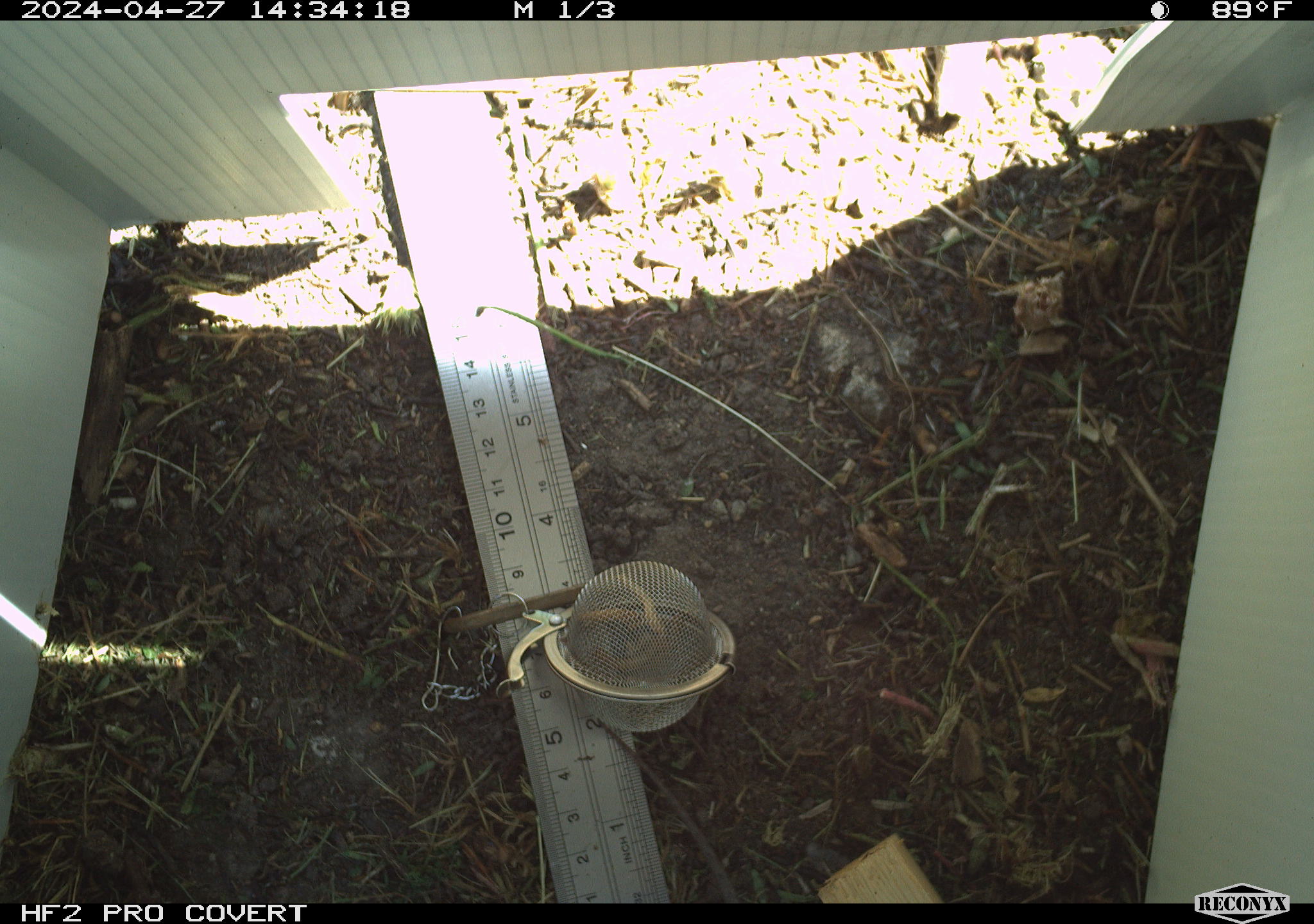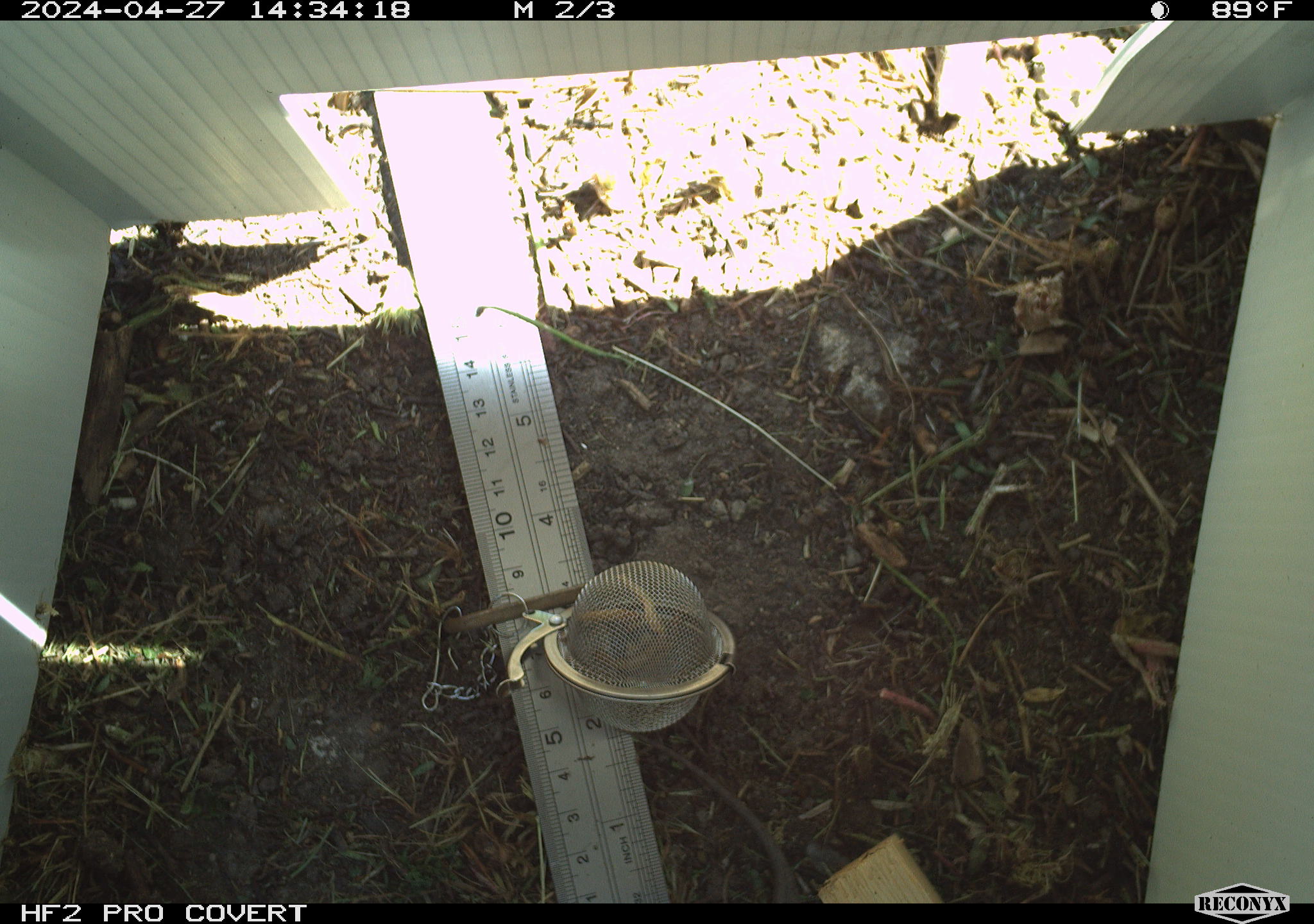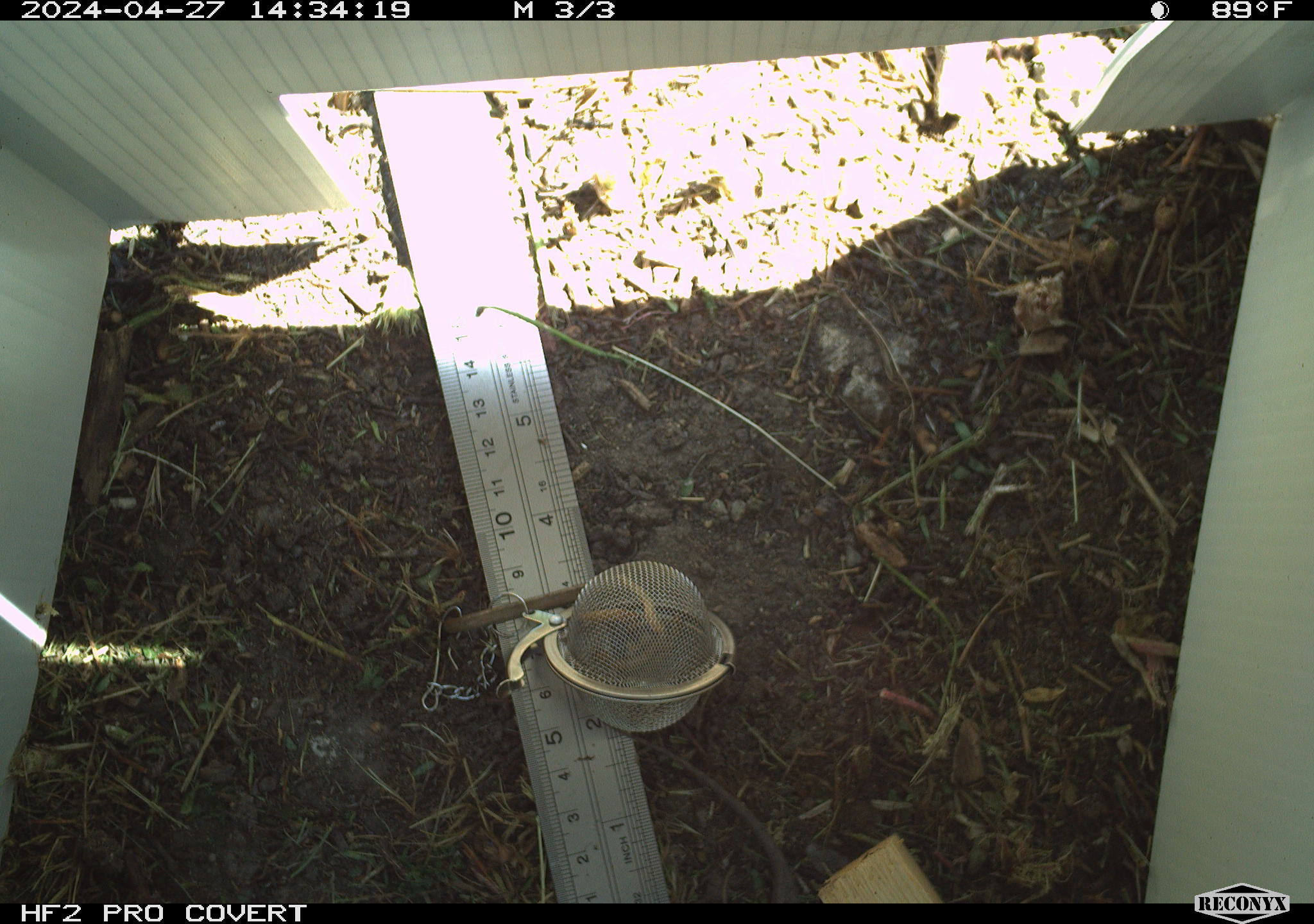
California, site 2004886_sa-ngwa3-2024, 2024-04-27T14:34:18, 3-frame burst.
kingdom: Animalia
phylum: Chordata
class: Reptilia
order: Squamata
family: Phrynosomatidae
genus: Sceloporus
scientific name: Sceloporus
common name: spiny lizards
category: sceloporus species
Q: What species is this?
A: Sceloporus species (spiny lizards) (Sceloporus).